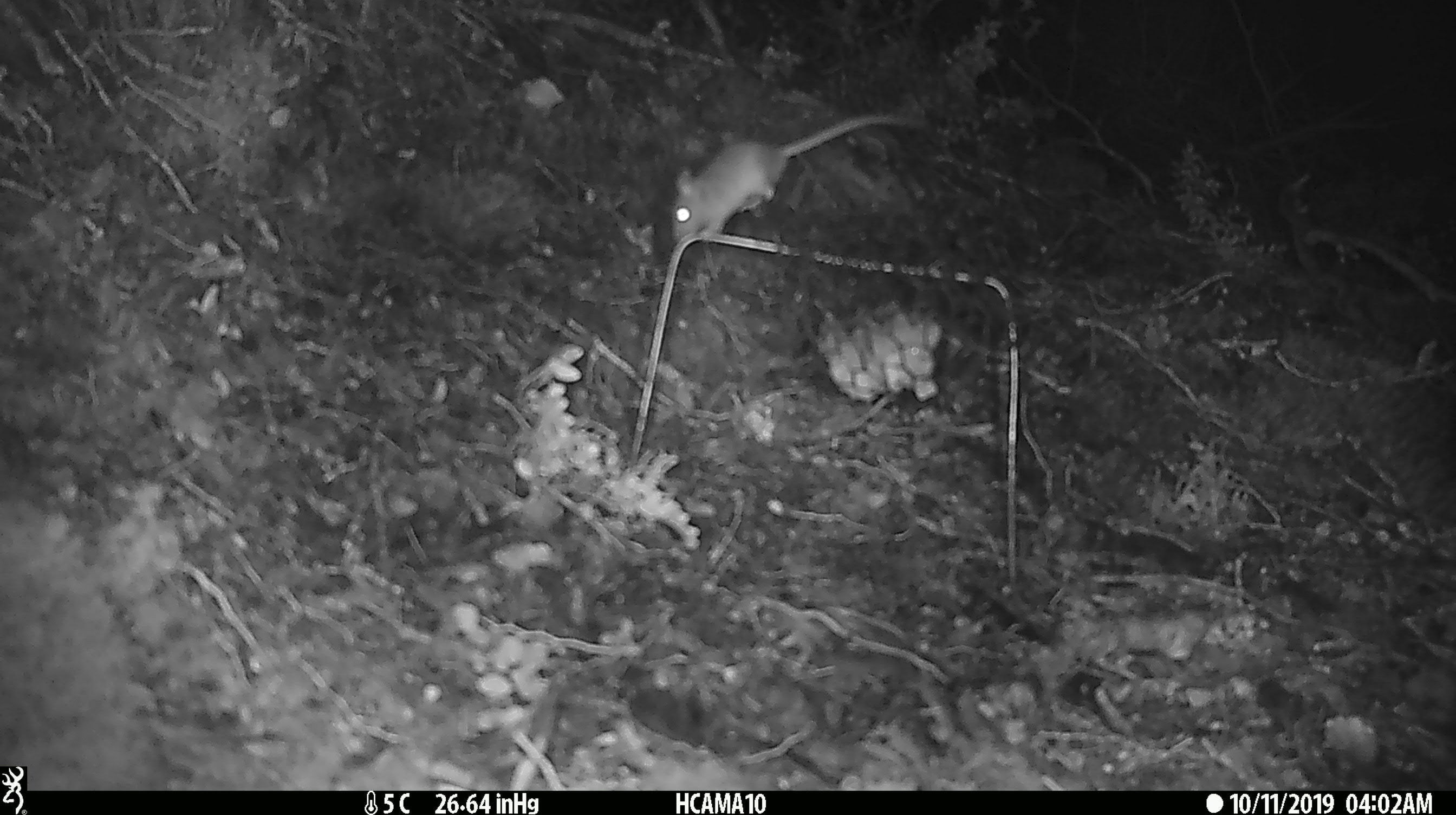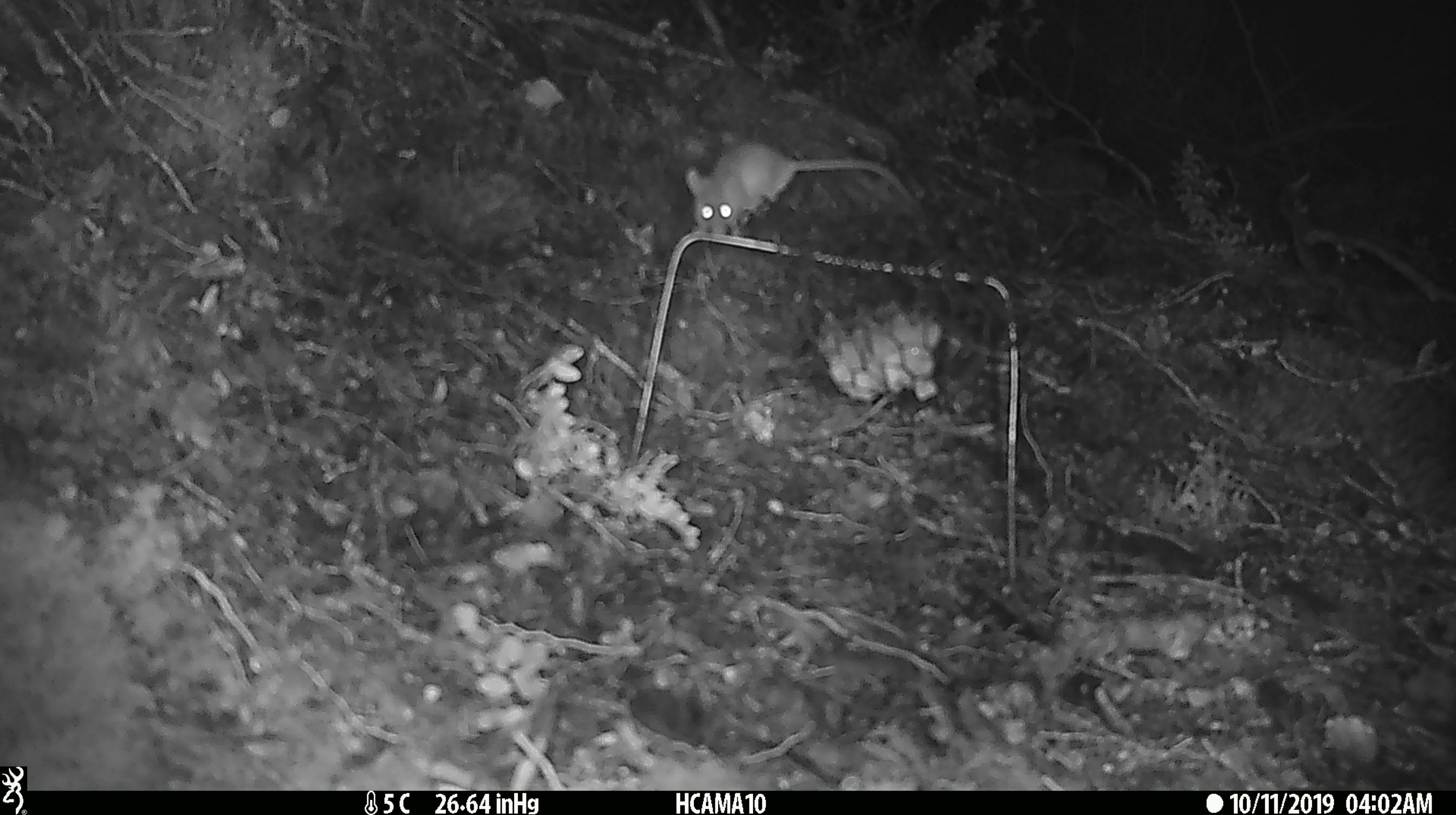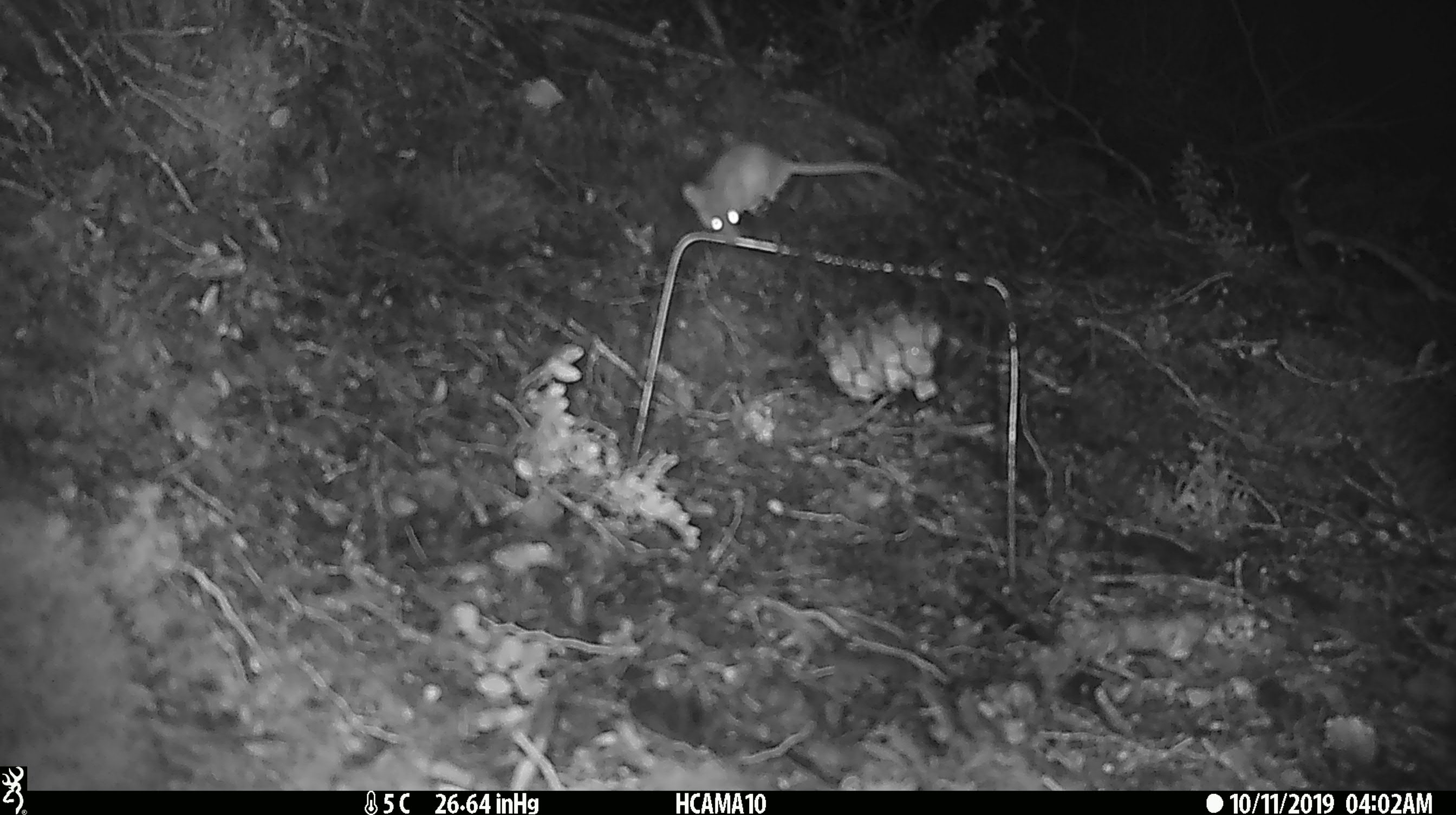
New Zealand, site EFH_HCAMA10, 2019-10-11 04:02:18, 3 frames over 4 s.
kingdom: Animalia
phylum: Chordata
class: Mammalia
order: Rodentia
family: Muridae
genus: Mus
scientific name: Mus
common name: mouse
Mouse (Mus).